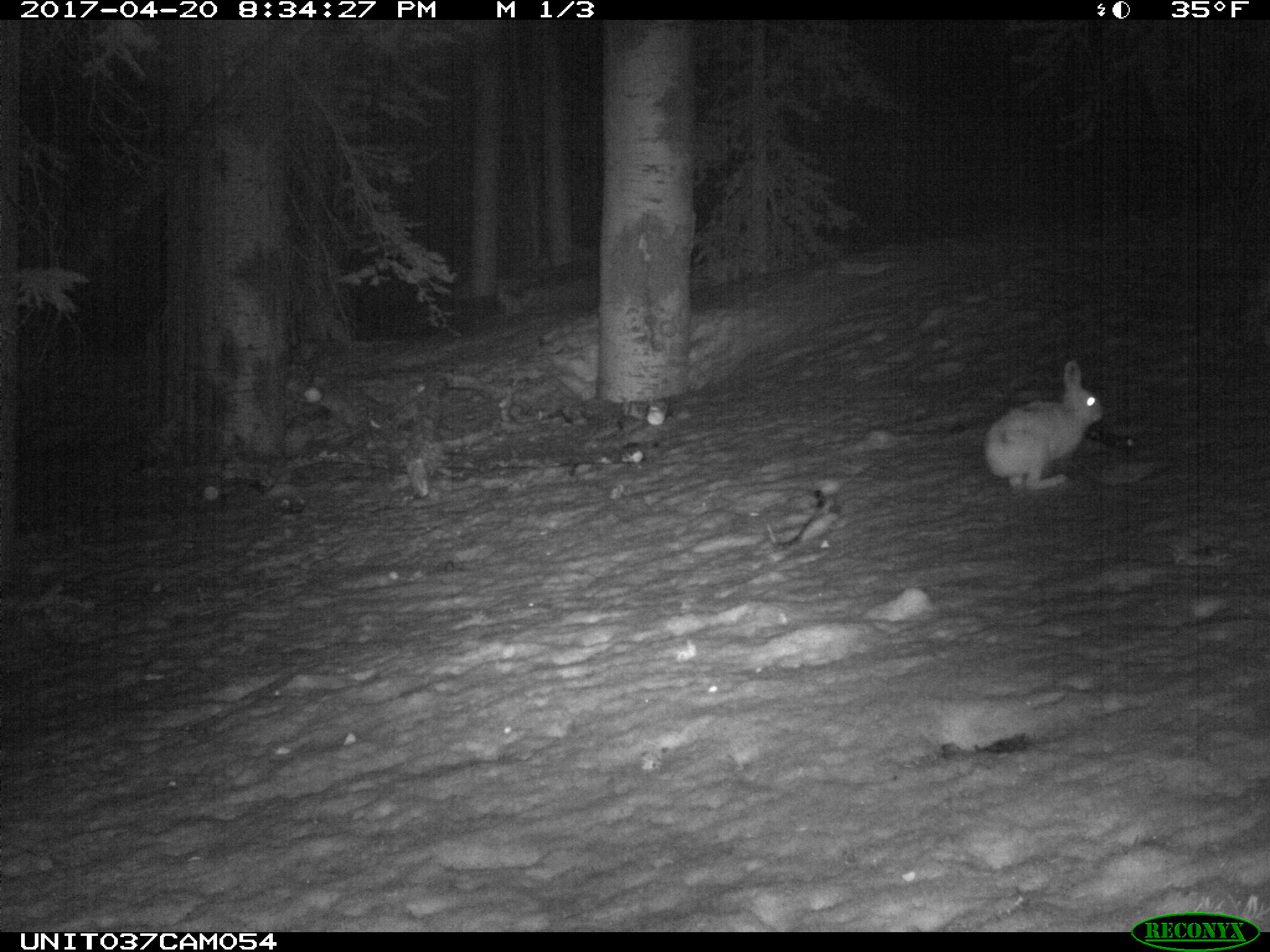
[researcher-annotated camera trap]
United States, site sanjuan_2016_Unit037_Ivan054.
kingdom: Animalia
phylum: Chordata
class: Mammalia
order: Lagomorpha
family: Leporidae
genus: Lepus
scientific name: Lepus americanus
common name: snowshoe hare